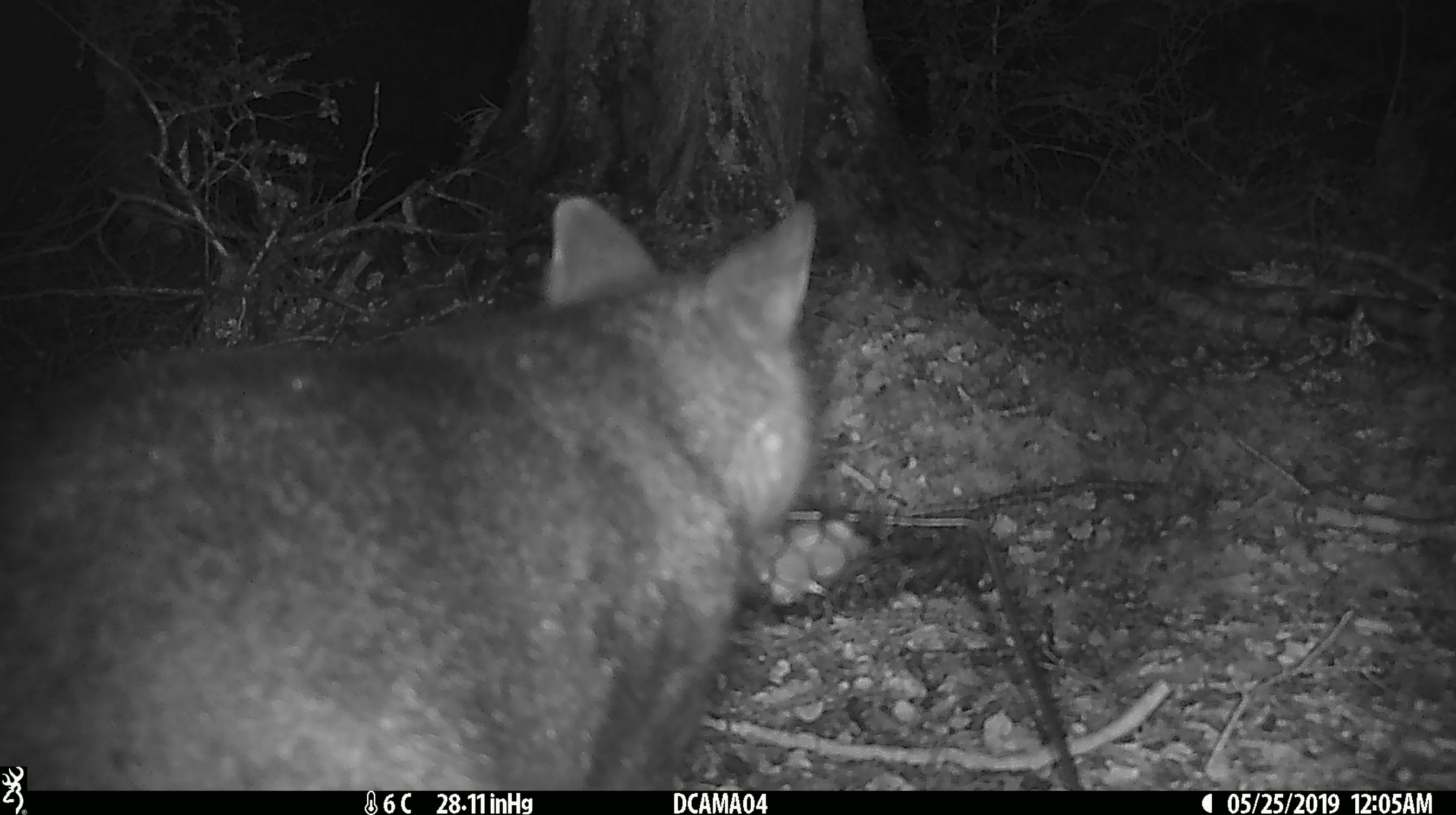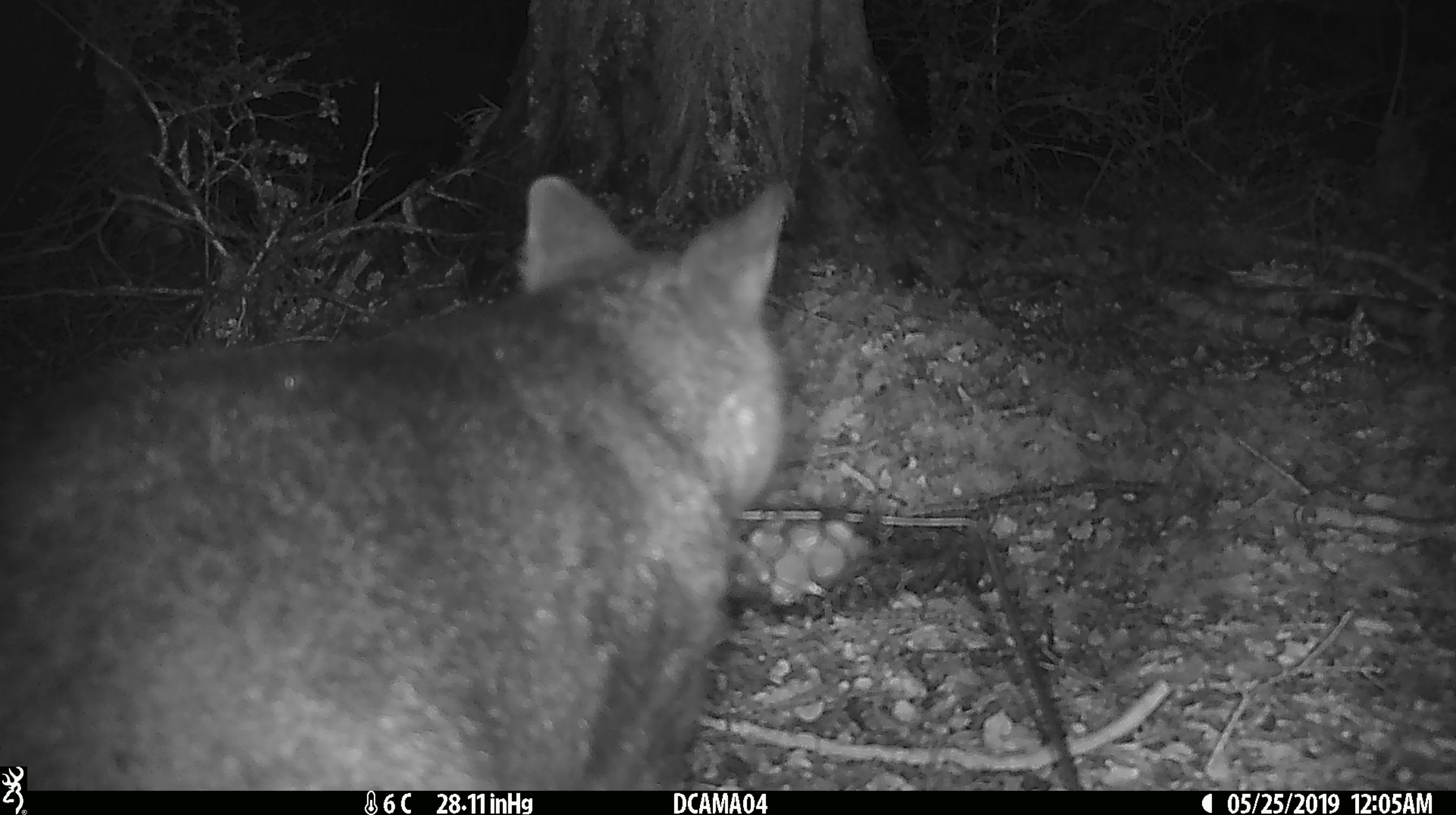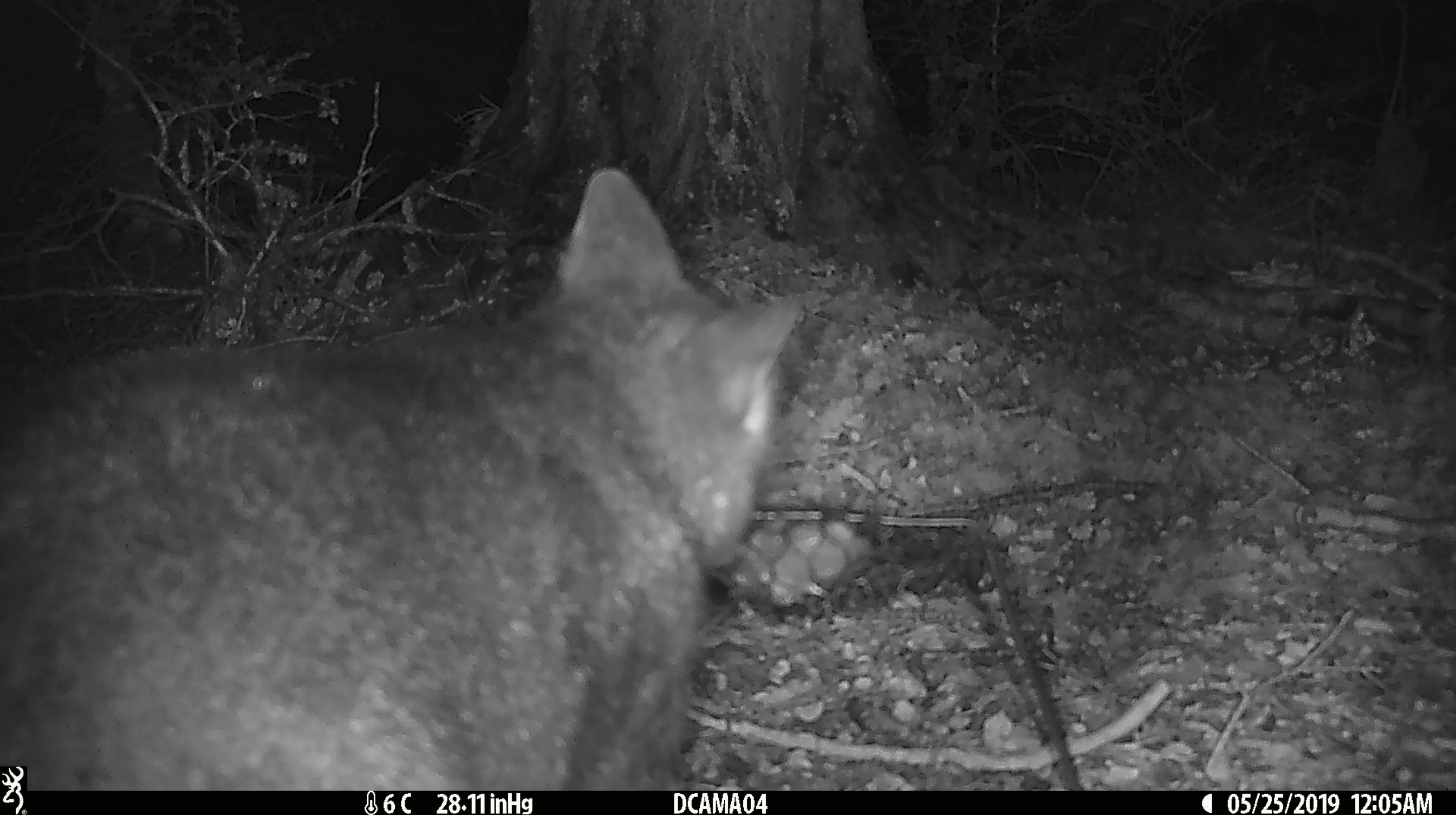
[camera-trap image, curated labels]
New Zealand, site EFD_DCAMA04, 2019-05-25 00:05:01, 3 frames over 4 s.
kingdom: Animalia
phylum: Chordata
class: Mammalia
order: Diprotodontia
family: Phalangeridae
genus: Trichosurus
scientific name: Trichosurus vulpecula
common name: common brushtail possum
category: possum